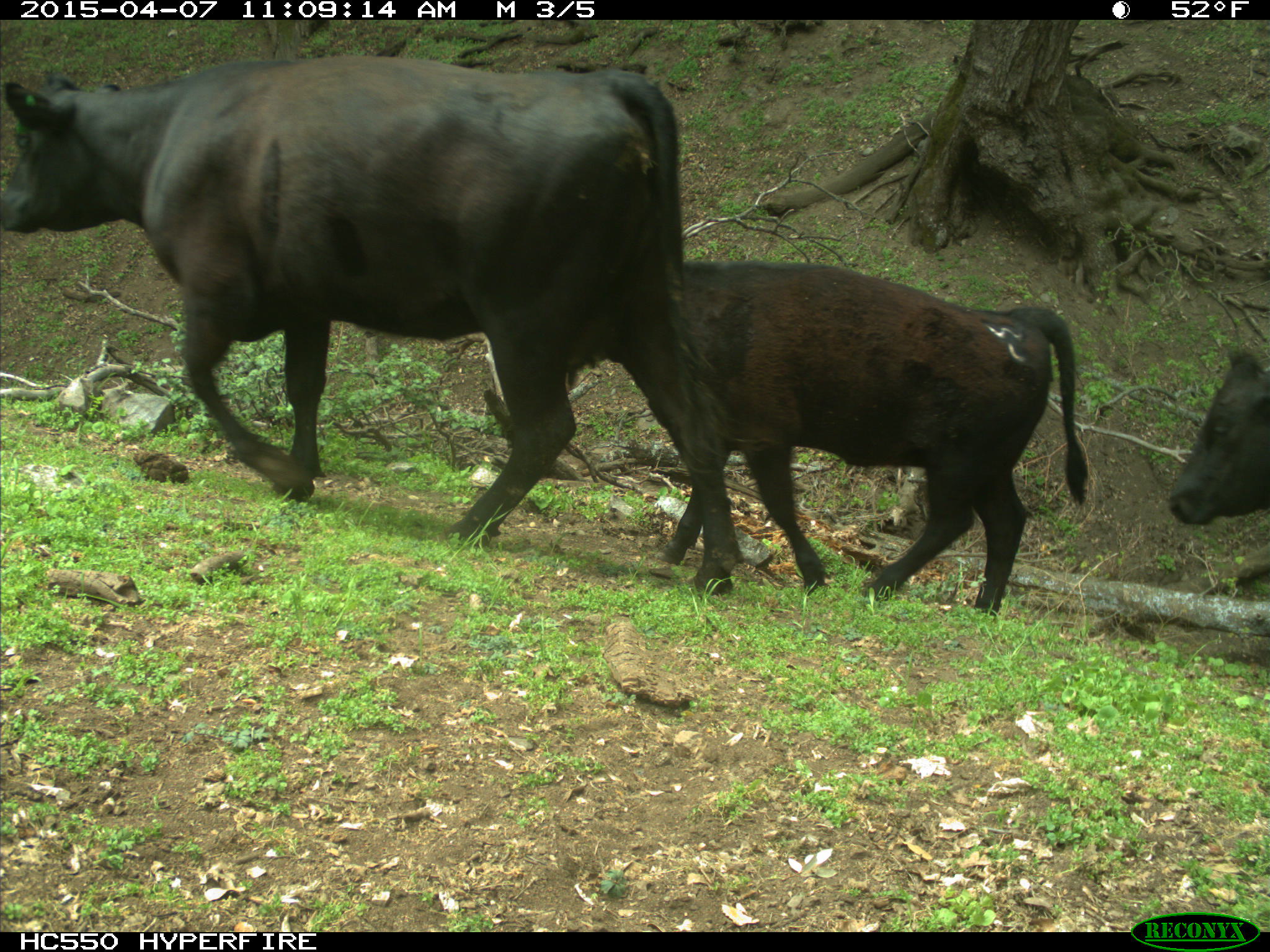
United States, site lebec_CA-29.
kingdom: Animalia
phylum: Chordata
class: Mammalia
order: Artiodactyla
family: Bovidae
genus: Bos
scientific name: Bos taurus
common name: domestic cow